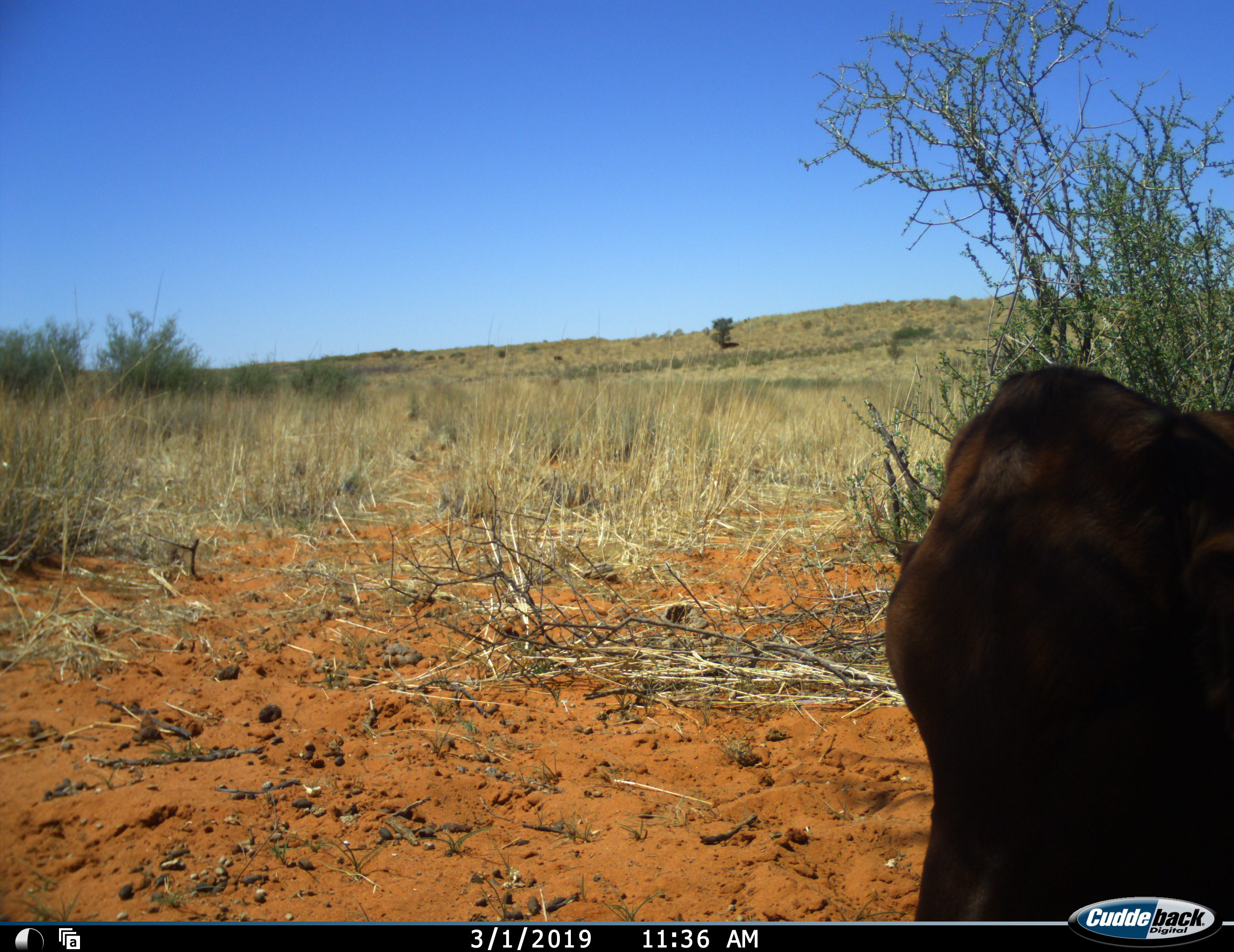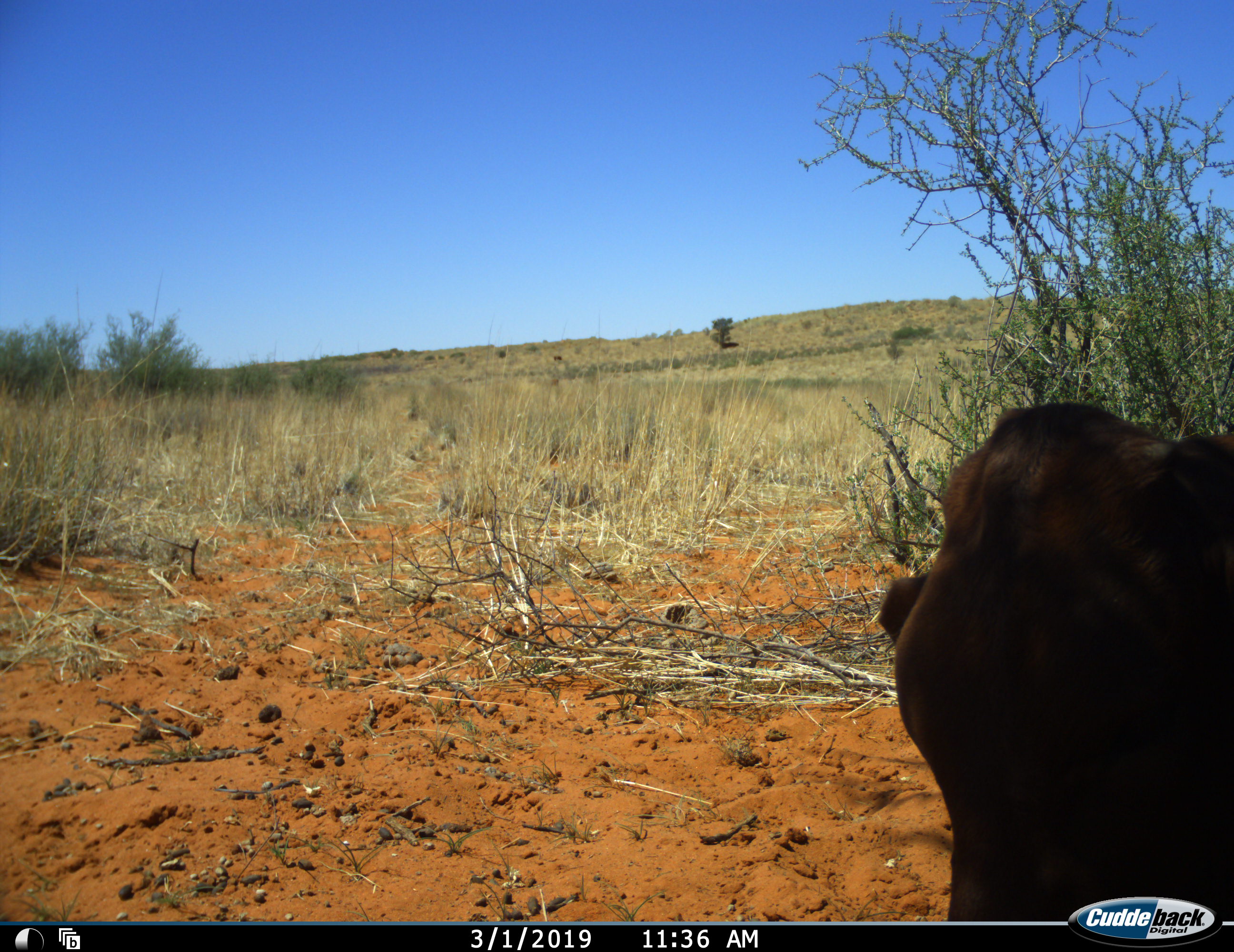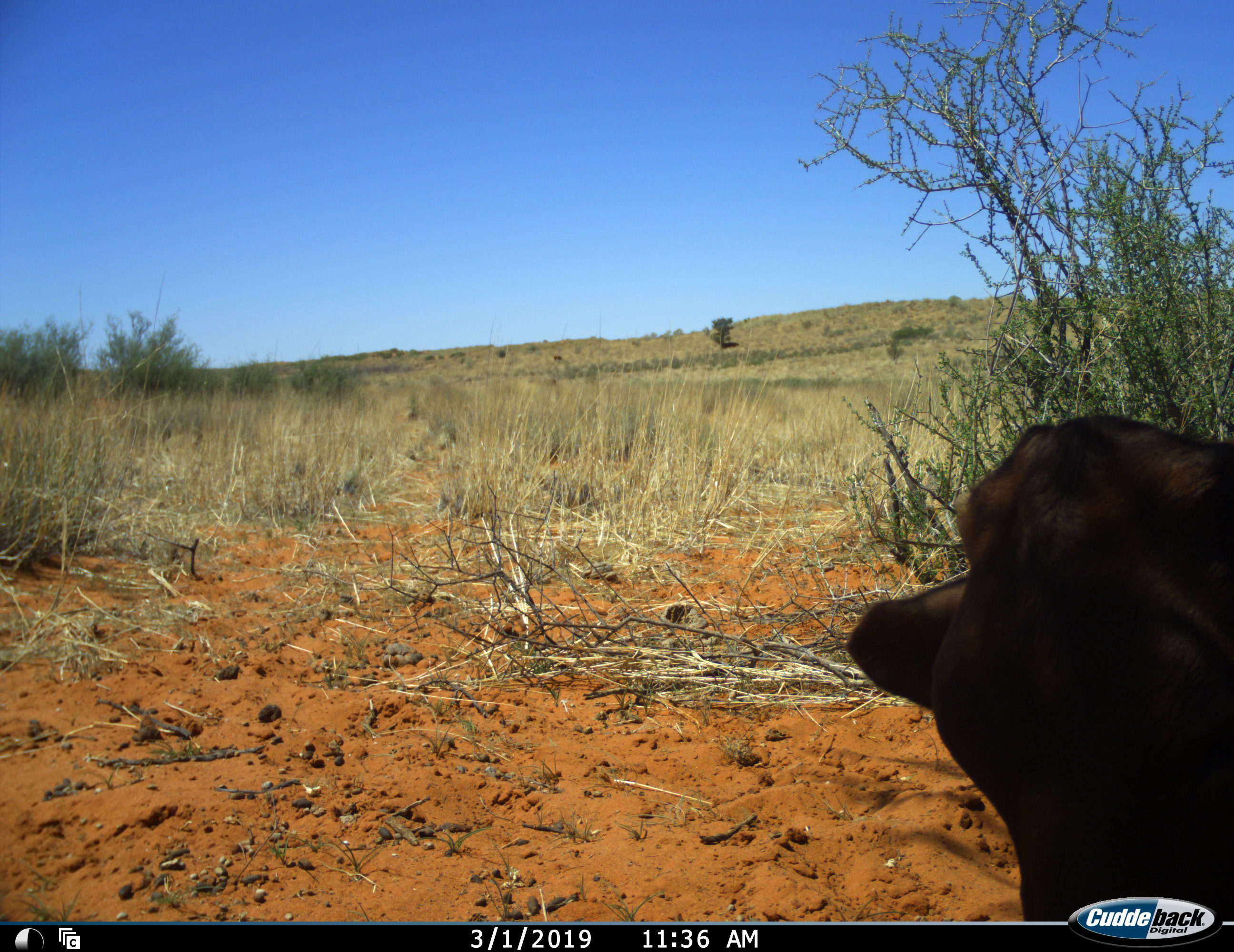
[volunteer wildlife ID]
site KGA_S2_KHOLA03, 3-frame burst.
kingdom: Animalia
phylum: Chordata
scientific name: Vertebrata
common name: domestic animal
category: domesticanimal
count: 1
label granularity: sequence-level